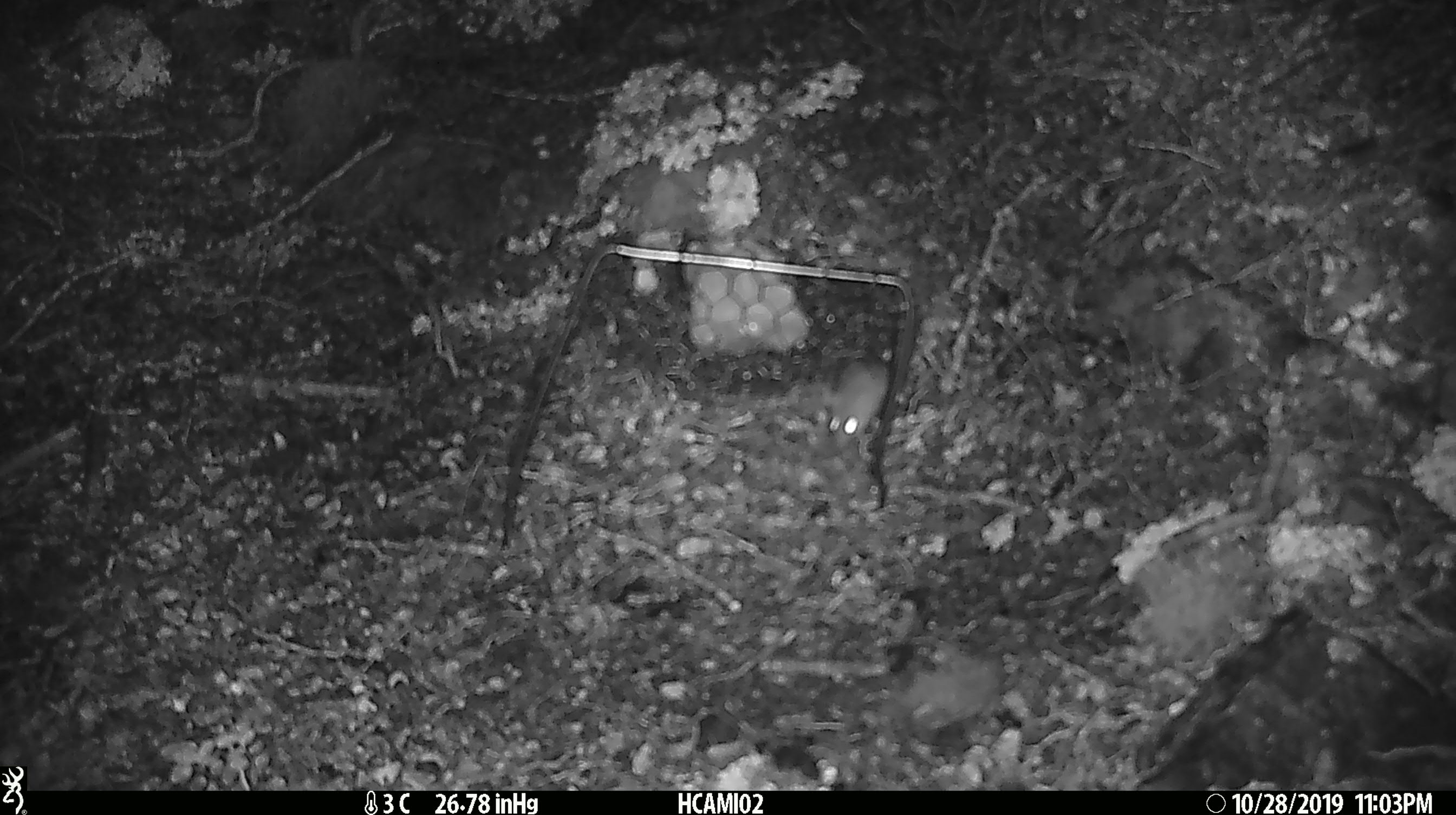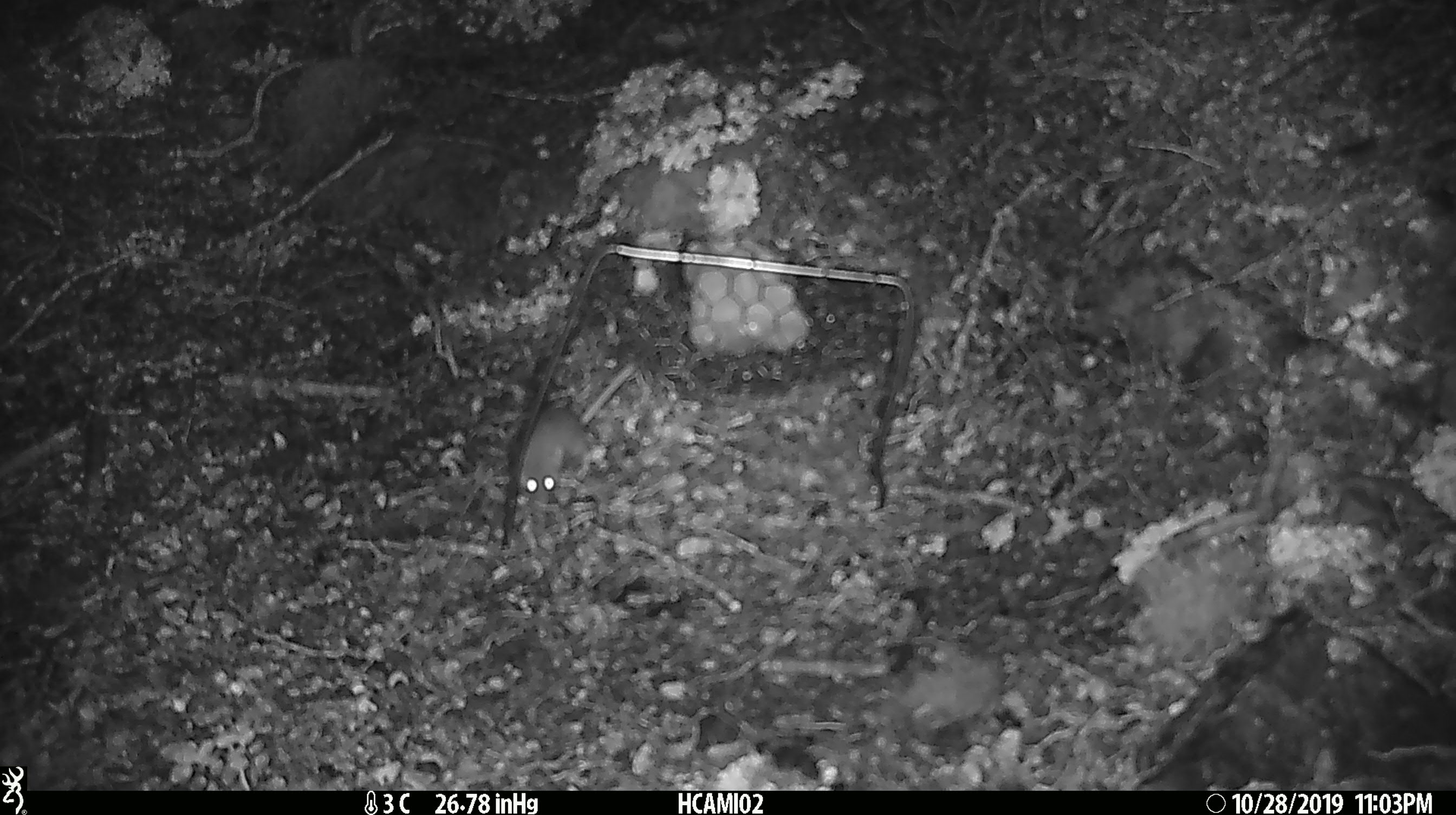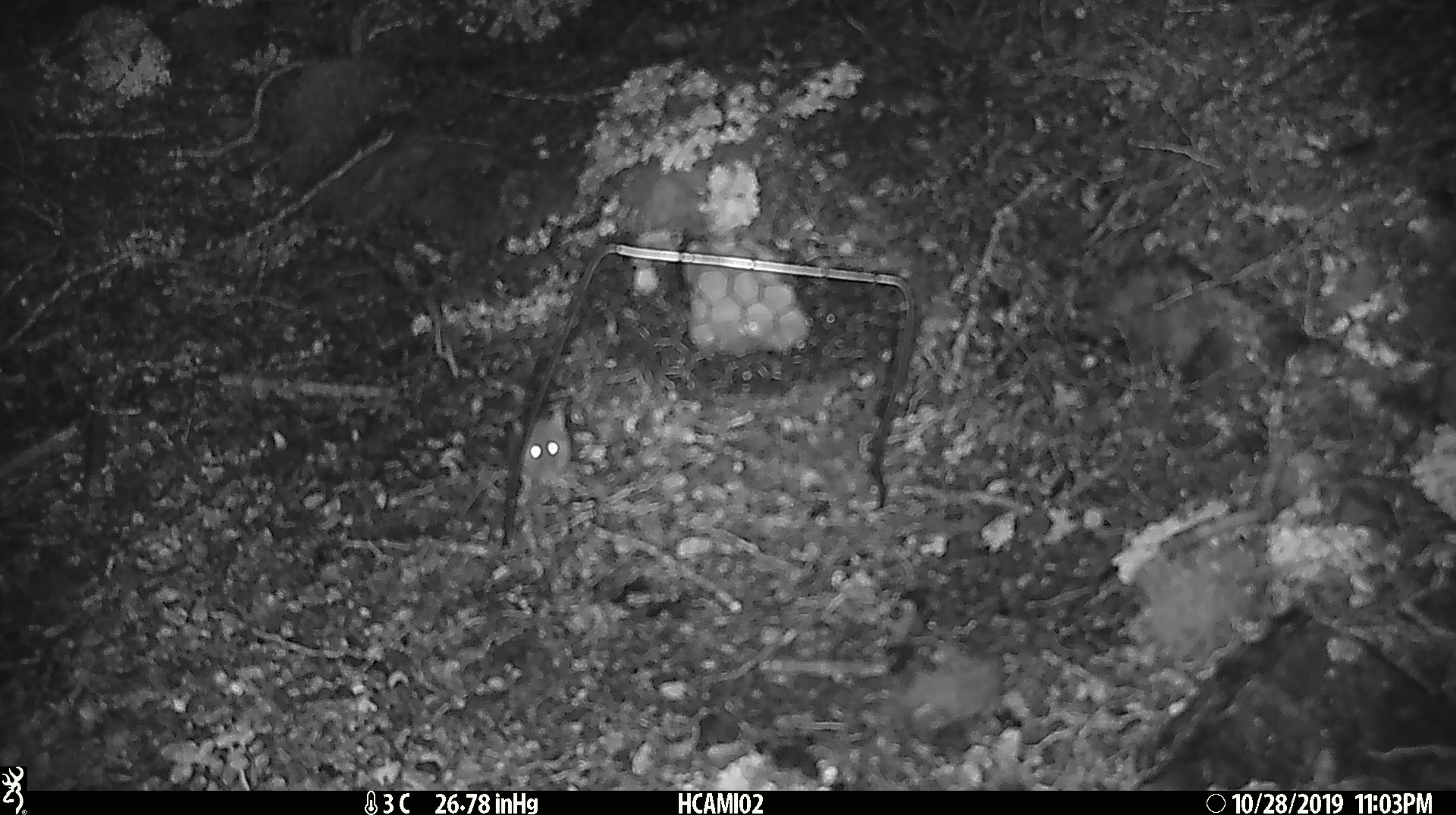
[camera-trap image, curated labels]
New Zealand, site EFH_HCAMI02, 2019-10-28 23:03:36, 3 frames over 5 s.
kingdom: Animalia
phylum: Chordata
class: Mammalia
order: Rodentia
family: Muridae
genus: Mus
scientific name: Mus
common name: mouse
Mouse (Mus).